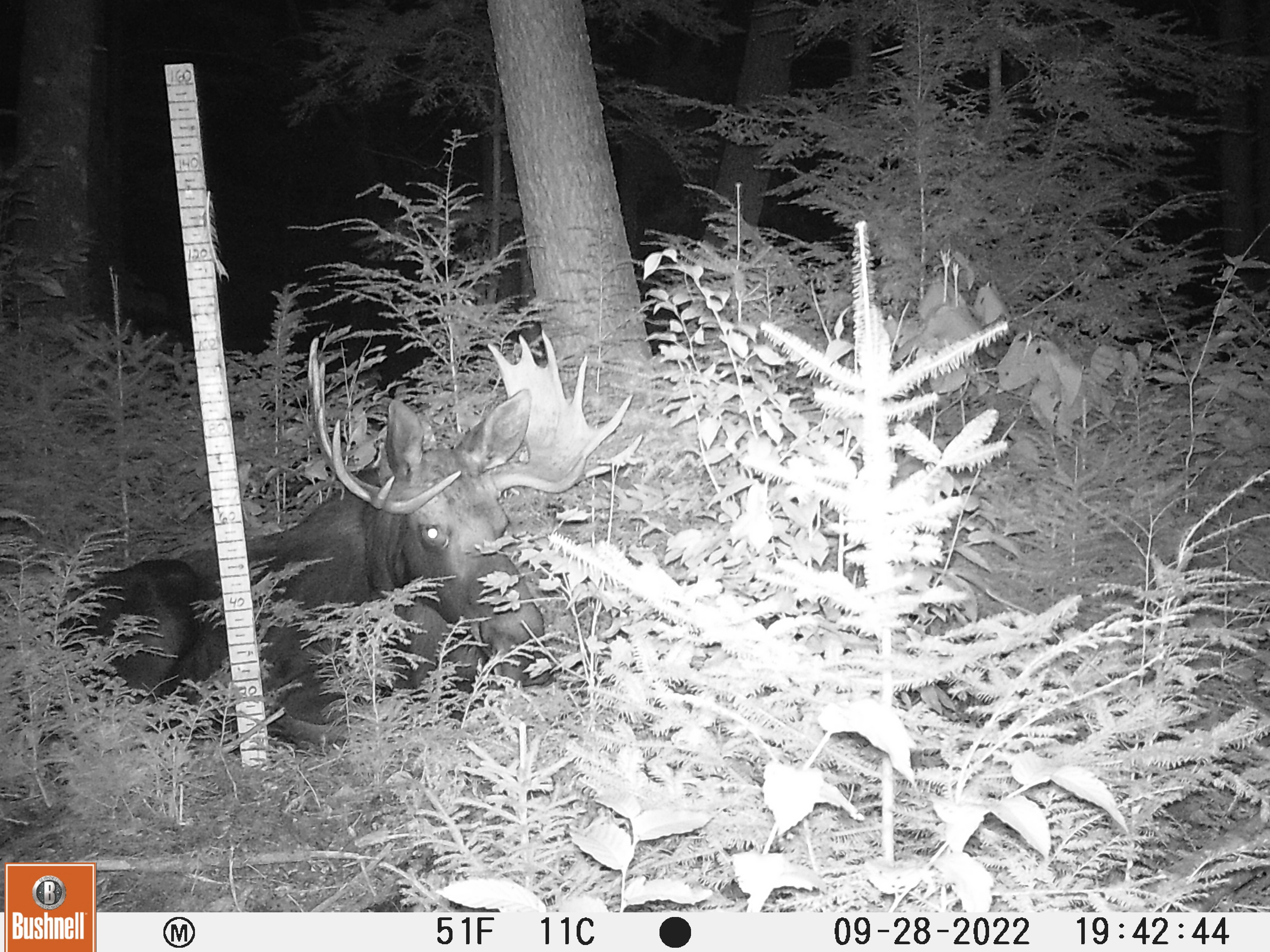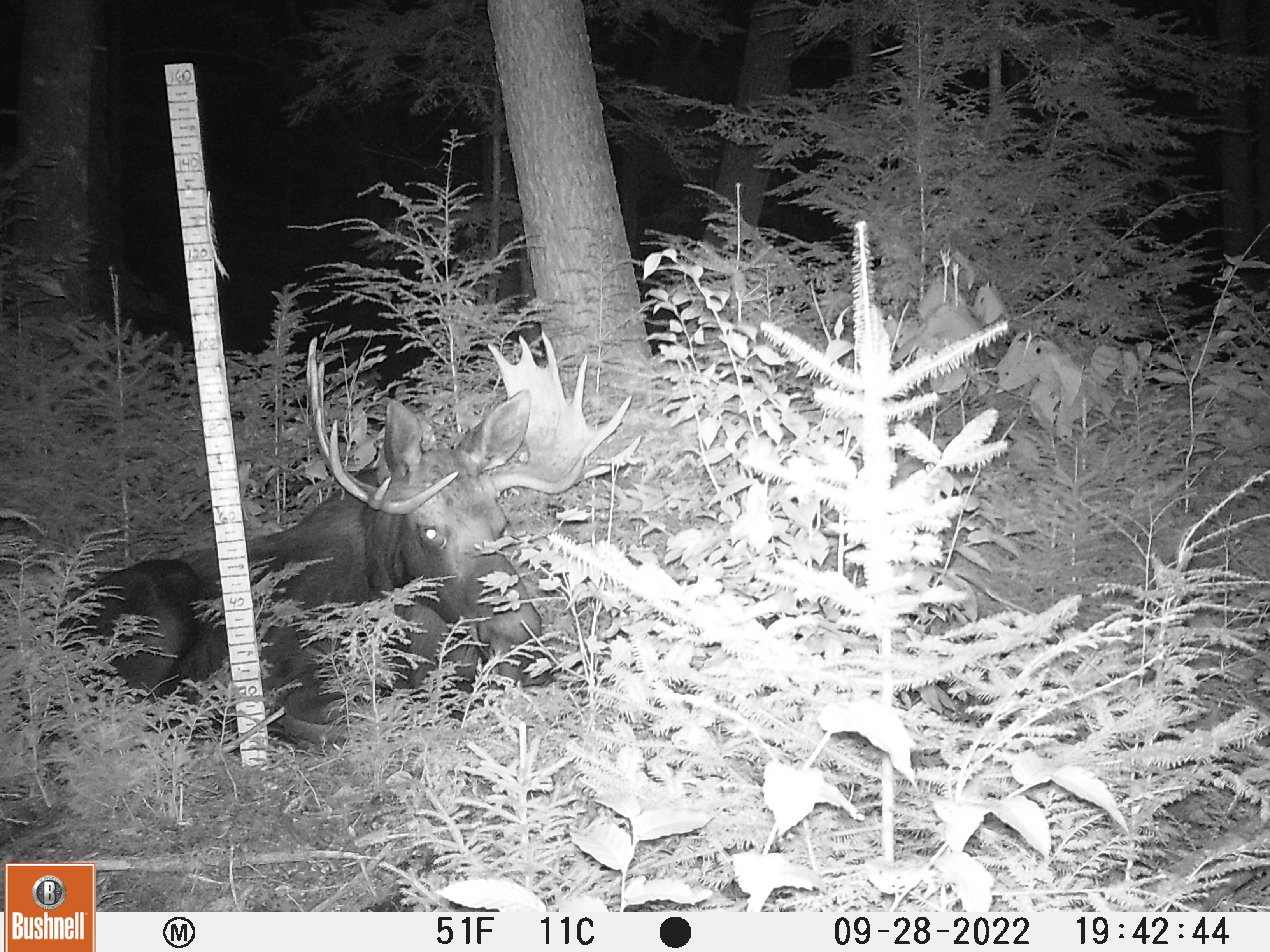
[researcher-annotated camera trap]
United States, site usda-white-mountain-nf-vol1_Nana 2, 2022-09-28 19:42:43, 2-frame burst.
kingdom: Animalia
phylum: Chordata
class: Mammalia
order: Artiodactyla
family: Cervidae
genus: Alces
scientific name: Alces alces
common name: moose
Moose (Alces alces).